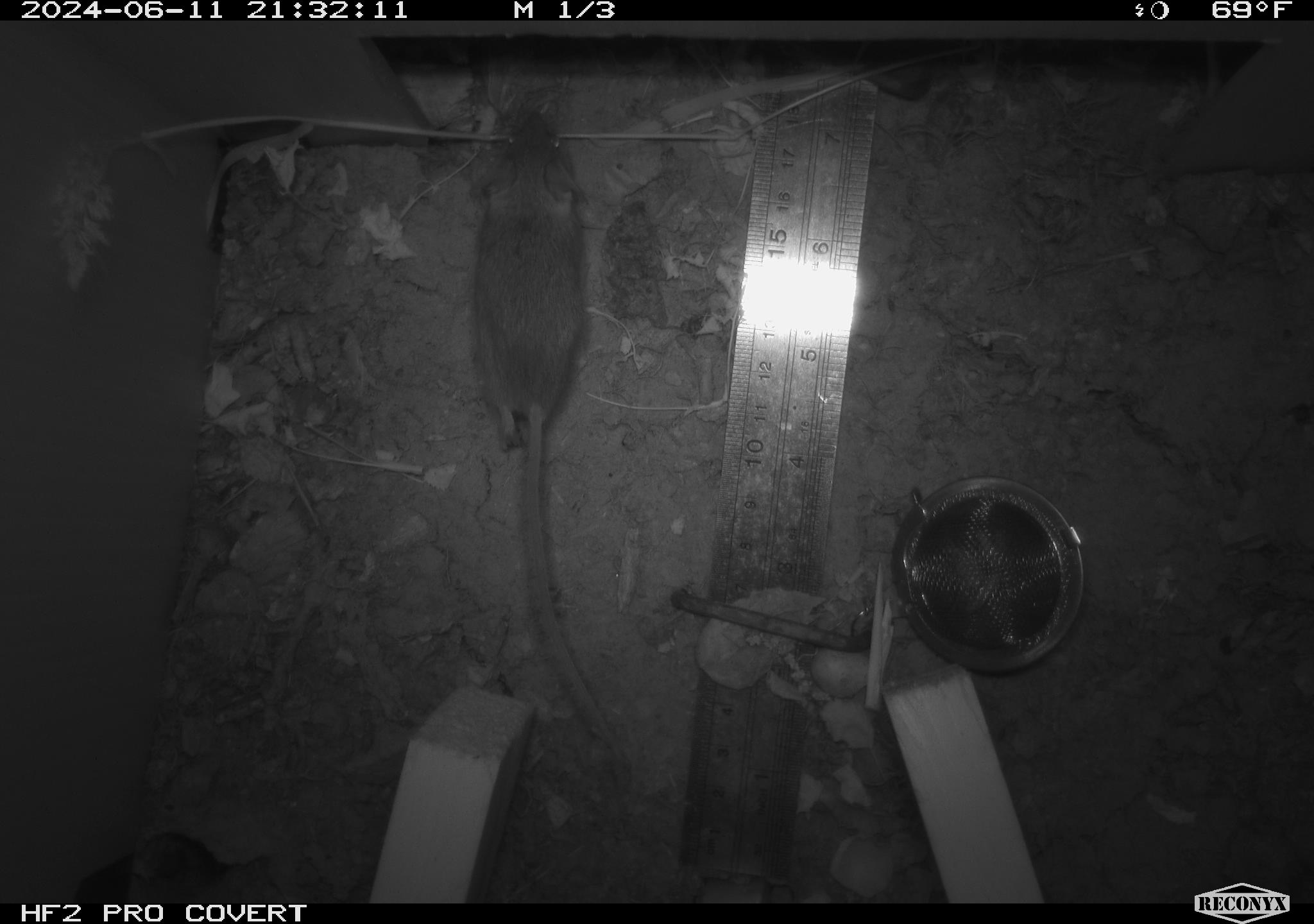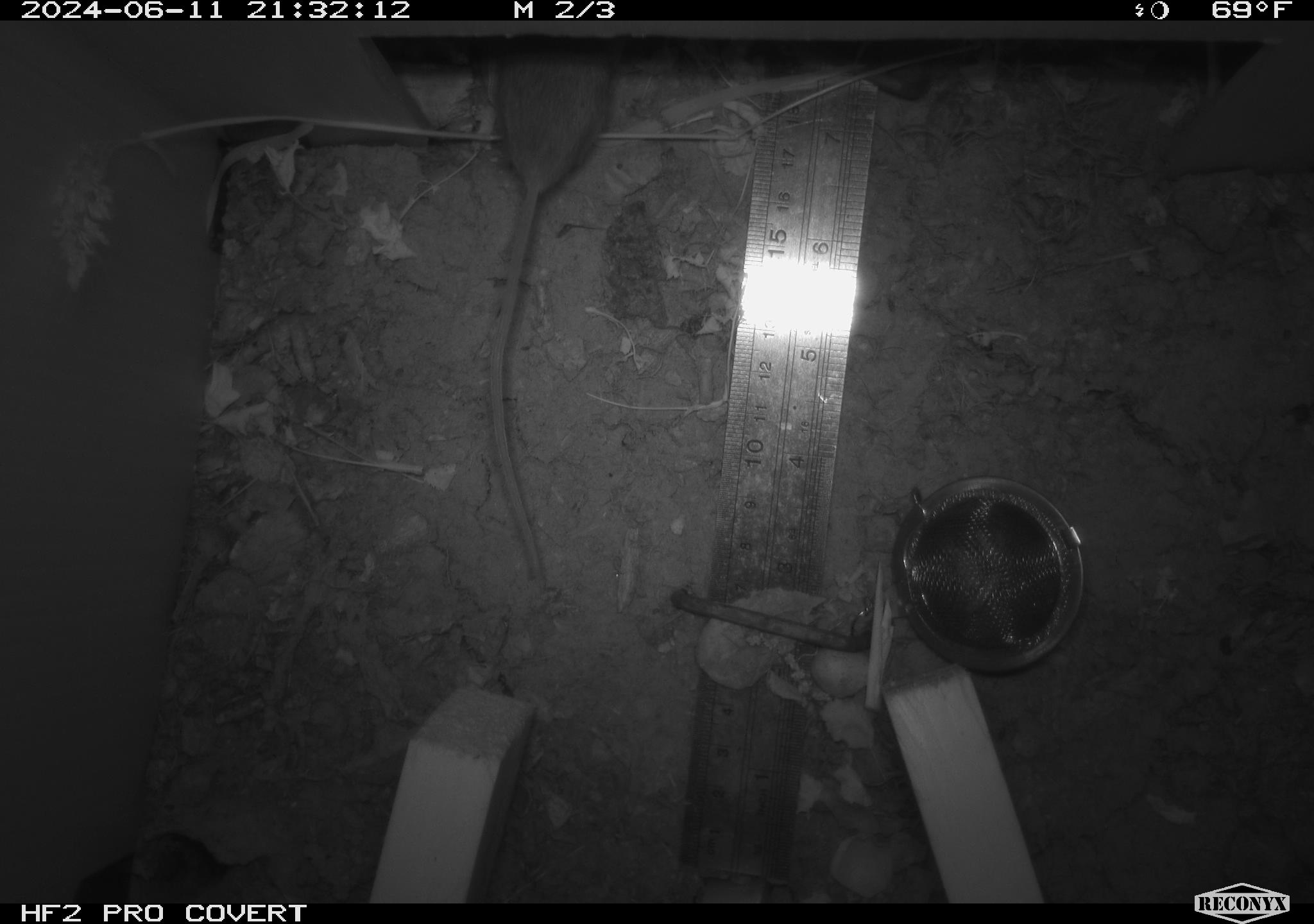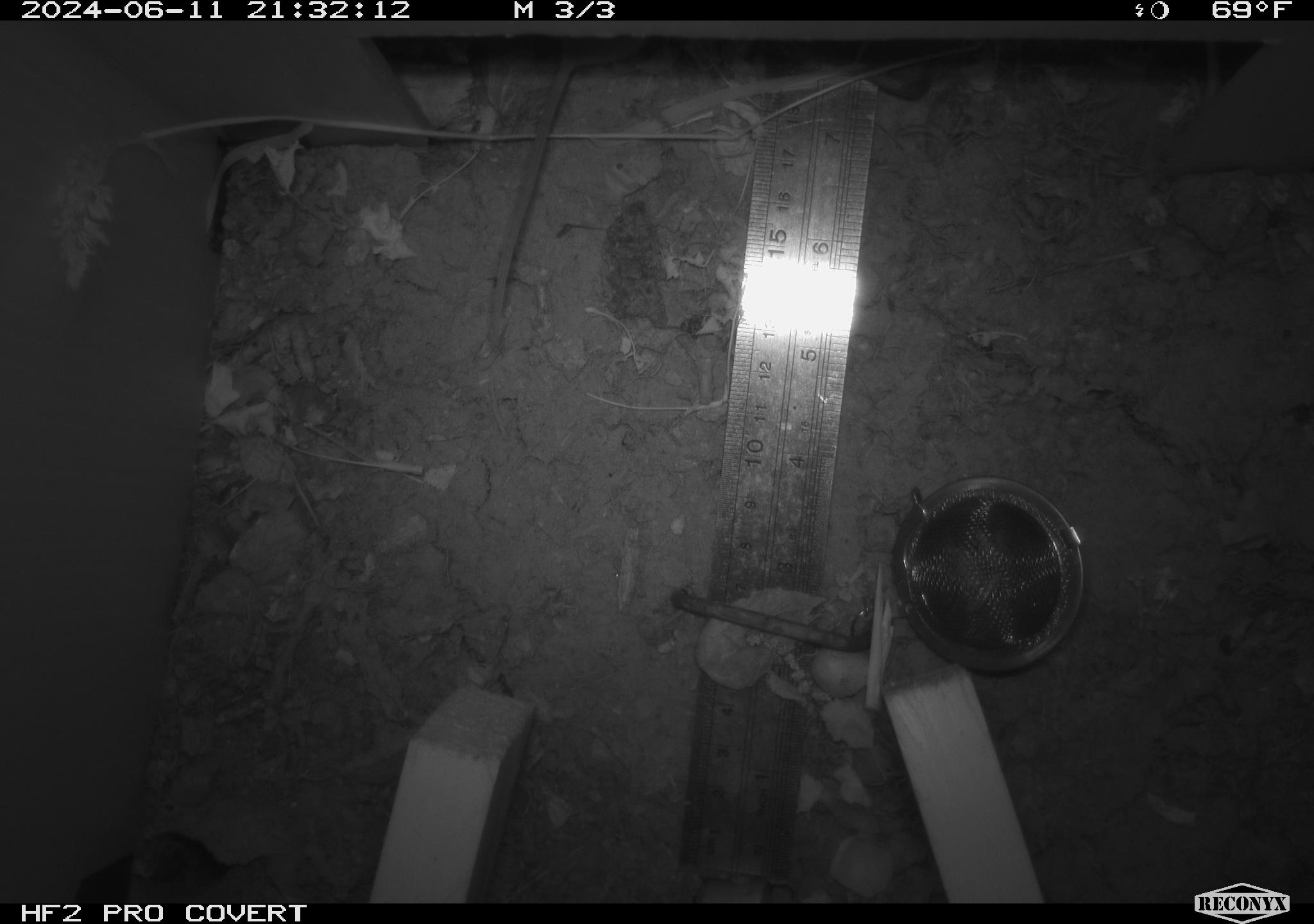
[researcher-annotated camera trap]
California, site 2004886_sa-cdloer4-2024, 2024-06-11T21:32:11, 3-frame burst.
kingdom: Animalia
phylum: Chordata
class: Mammalia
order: Rodentia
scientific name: Rodentia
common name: rodent